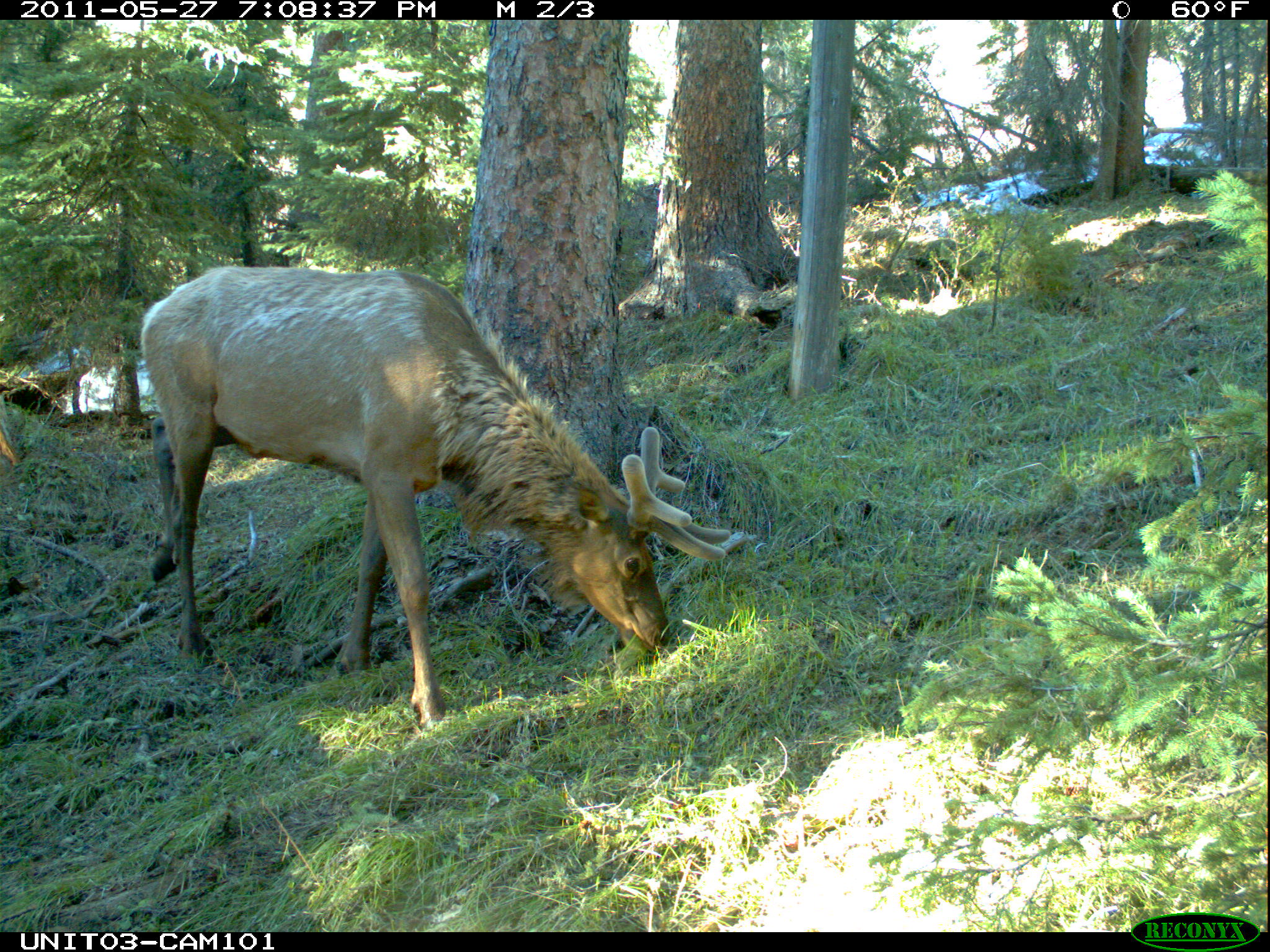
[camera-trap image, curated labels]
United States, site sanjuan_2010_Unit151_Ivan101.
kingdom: Animalia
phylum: Chordata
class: Mammalia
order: Artiodactyla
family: Cervidae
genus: Cervus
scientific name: Cervus elaphus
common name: red deer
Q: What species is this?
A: Cervus elaphus (red deer).